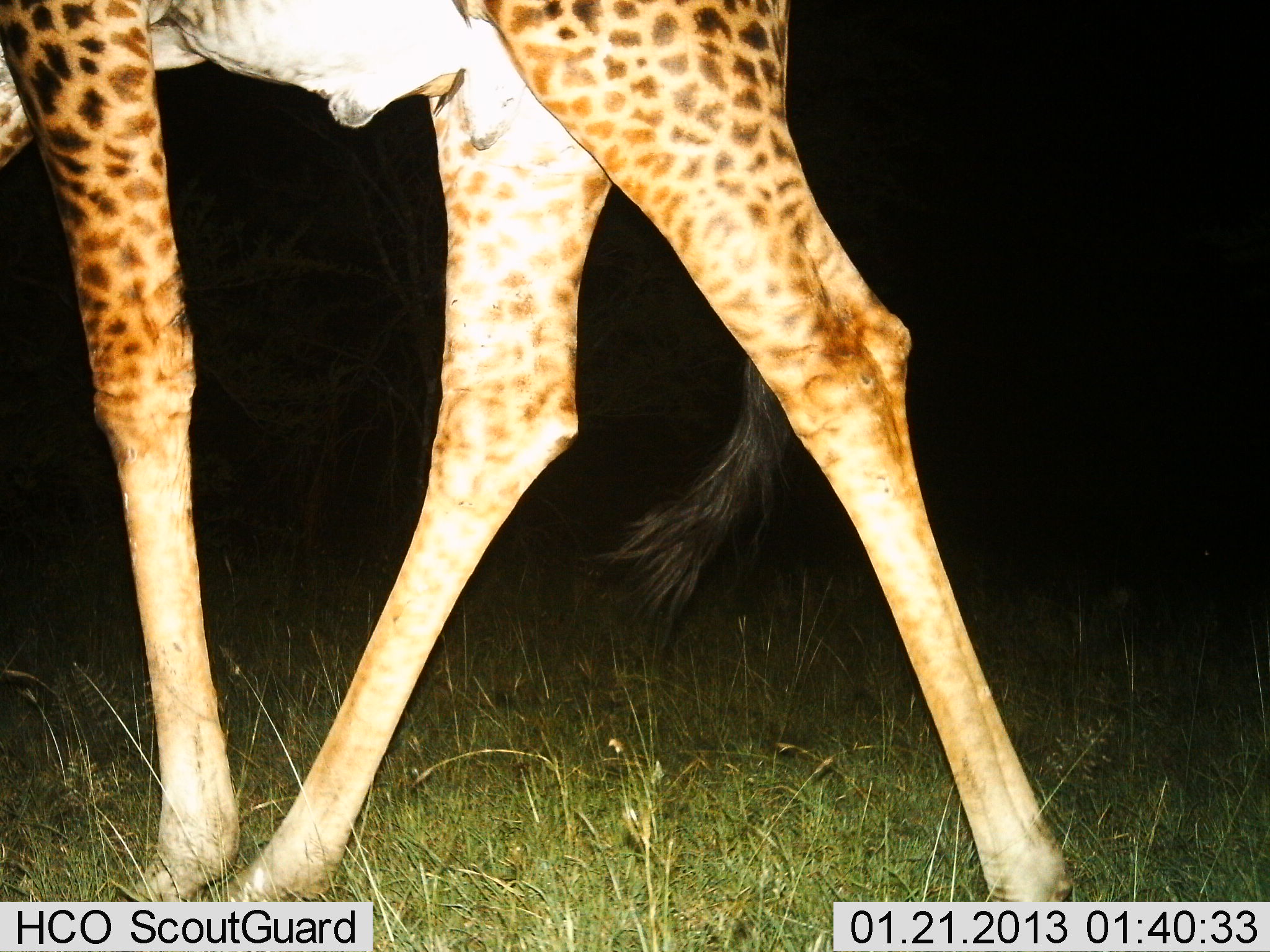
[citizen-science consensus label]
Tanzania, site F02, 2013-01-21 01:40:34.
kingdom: Animalia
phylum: Chordata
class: Mammalia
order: Artiodactyla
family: Giraffidae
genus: Giraffa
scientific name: Giraffa camelopardalis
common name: giraffe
Giraffe (Giraffa camelopardalis), count 1. Behavior (volunteer vote fractions): standing 16%, resting 0%, moving 84%, interacting 4%. Young present (vote fraction): 0%. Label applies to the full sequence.